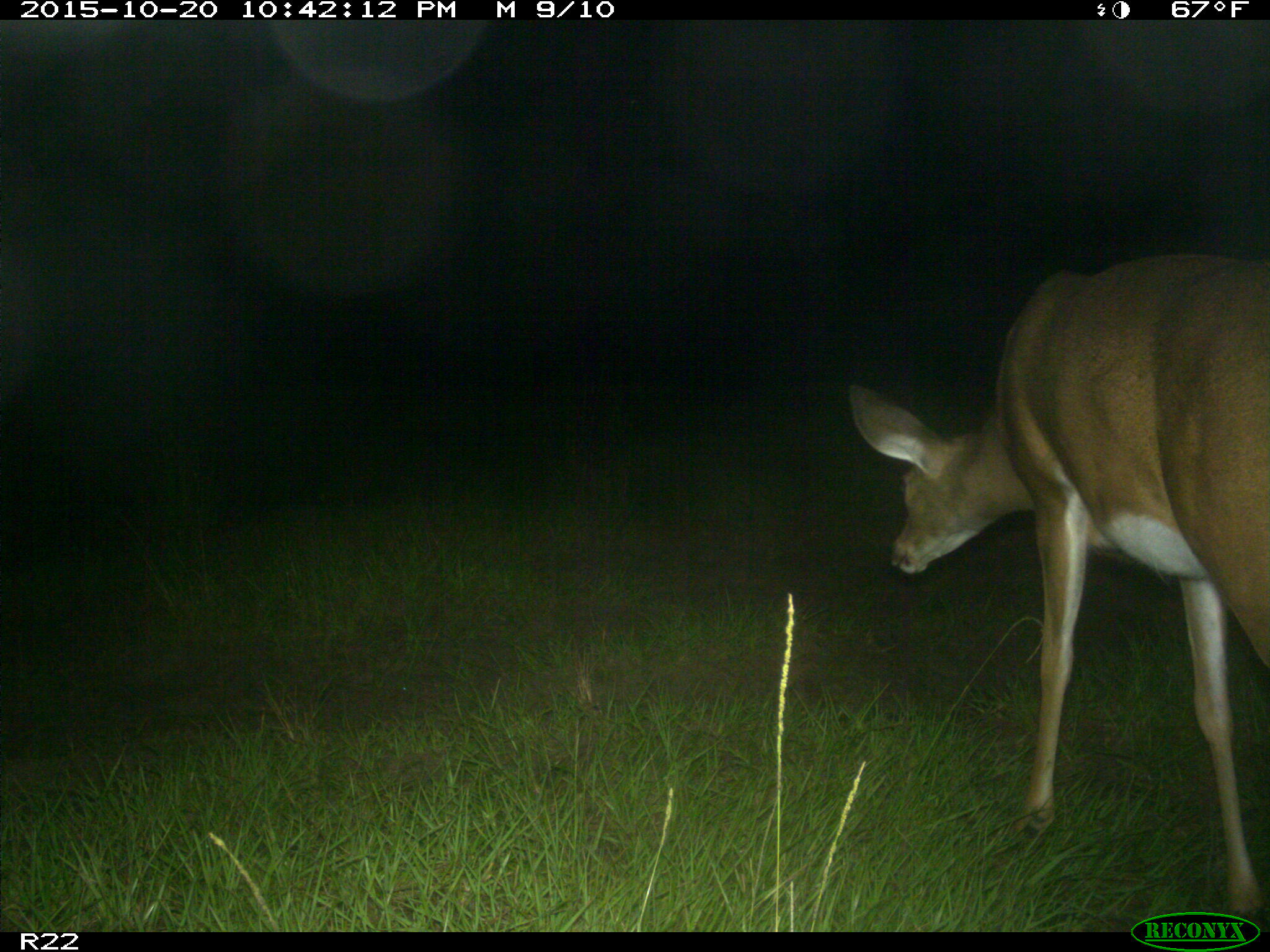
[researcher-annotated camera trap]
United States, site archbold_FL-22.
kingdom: Animalia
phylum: Chordata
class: Mammalia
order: Artiodactyla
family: Cervidae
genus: Odocoileus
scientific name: Odocoileus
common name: deer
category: unidentified deer